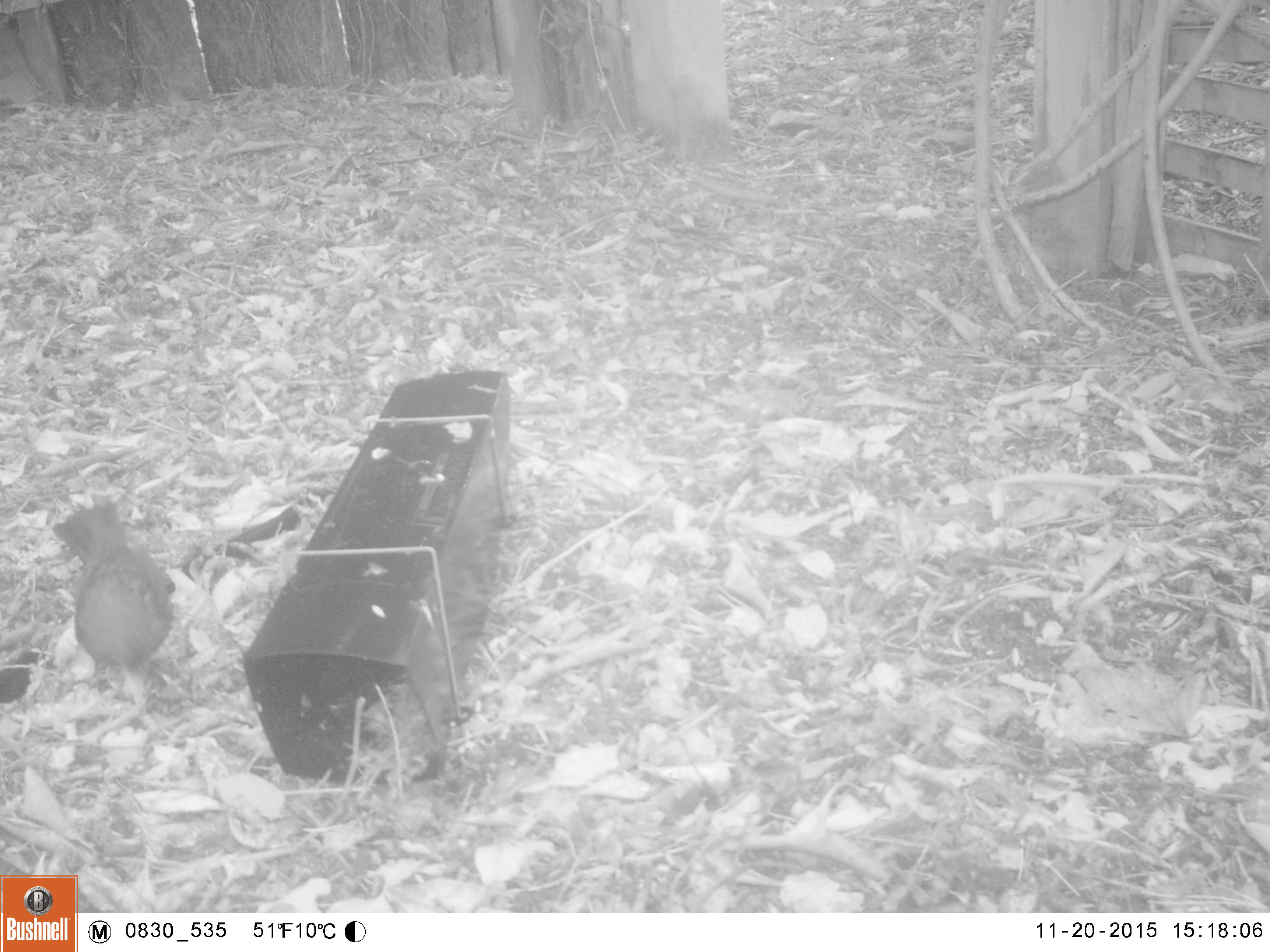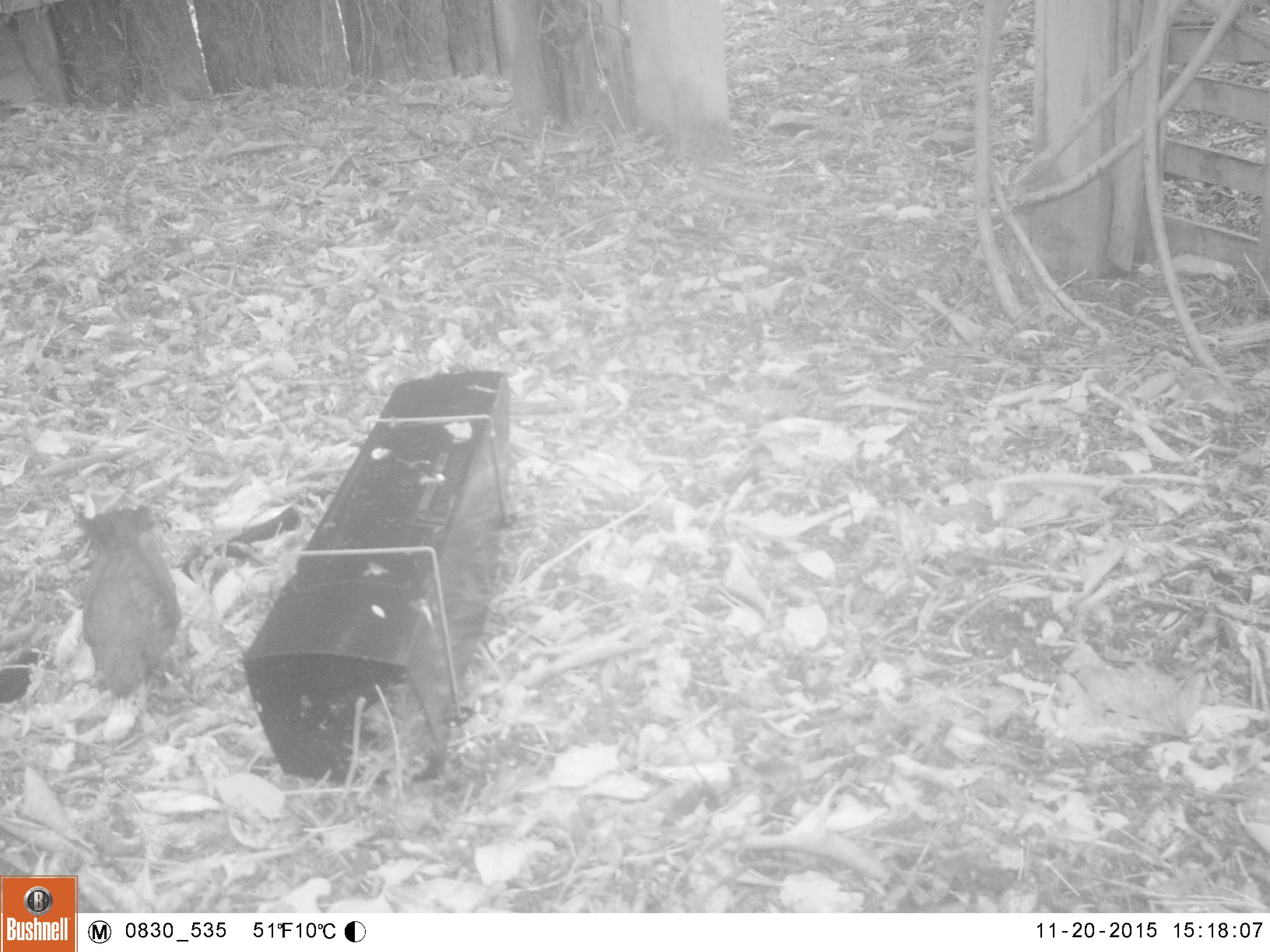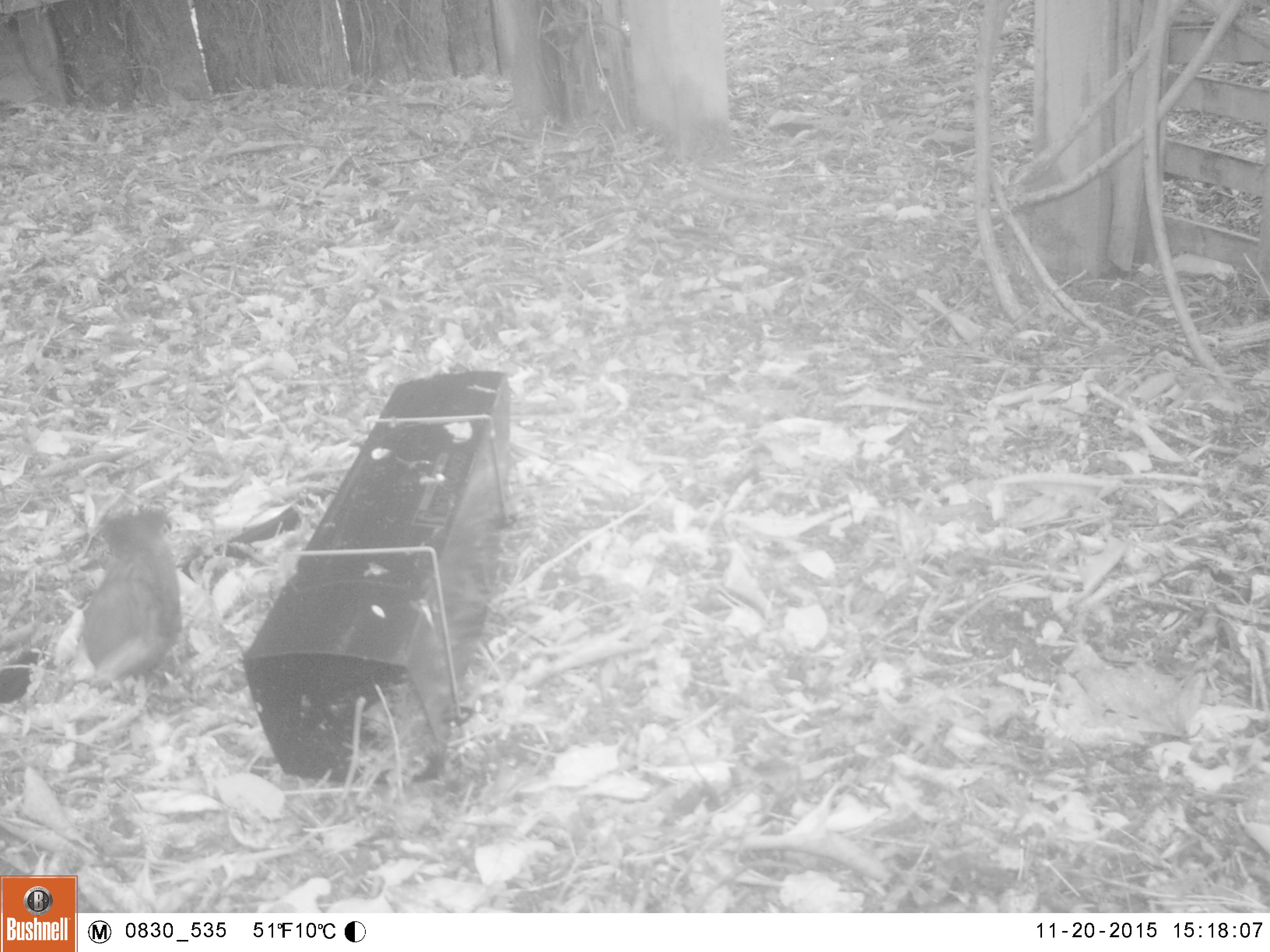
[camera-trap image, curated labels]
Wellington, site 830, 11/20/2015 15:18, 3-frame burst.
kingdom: Animalia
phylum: Chordata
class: Aves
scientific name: Aves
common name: bird